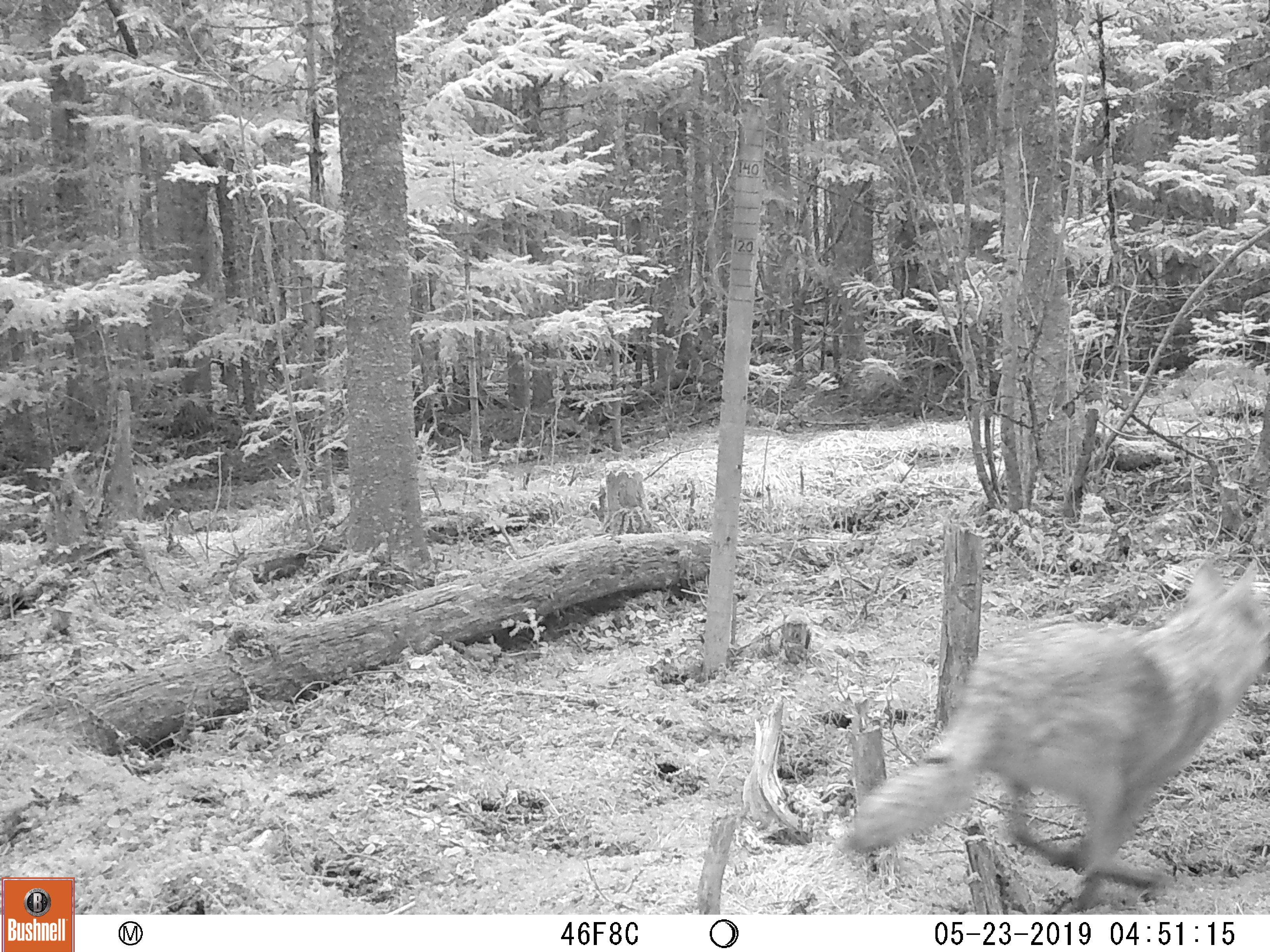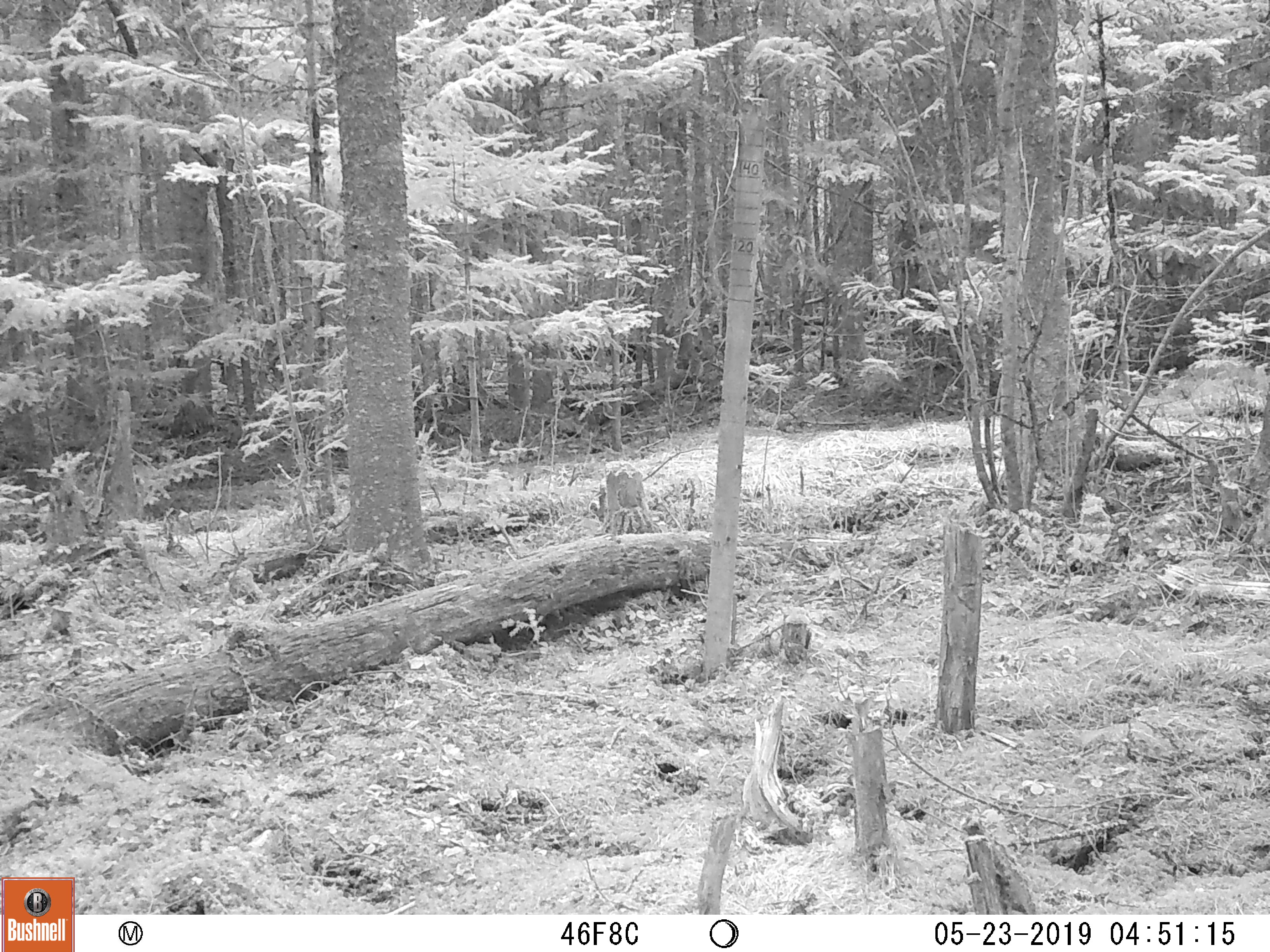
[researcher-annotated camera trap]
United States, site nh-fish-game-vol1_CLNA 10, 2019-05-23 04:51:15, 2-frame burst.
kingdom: Animalia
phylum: Chordata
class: Mammalia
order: Carnivora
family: Canidae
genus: Canis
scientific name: Canis latrans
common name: coyote